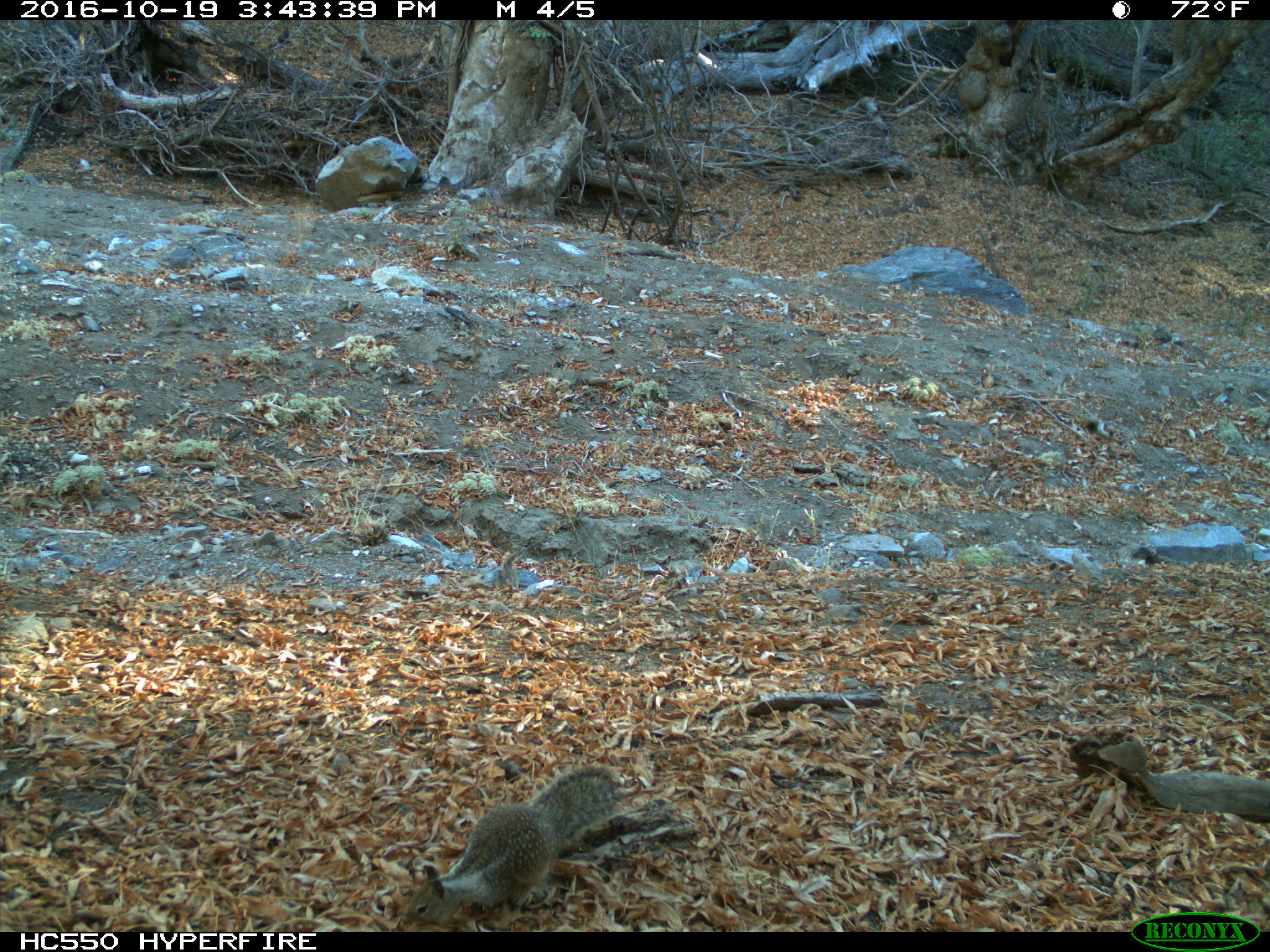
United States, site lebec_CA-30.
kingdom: Animalia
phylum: Chordata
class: Mammalia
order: Rodentia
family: Sciuridae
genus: Otospermophilus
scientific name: Otospermophilus beecheyi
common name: california ground squirrel